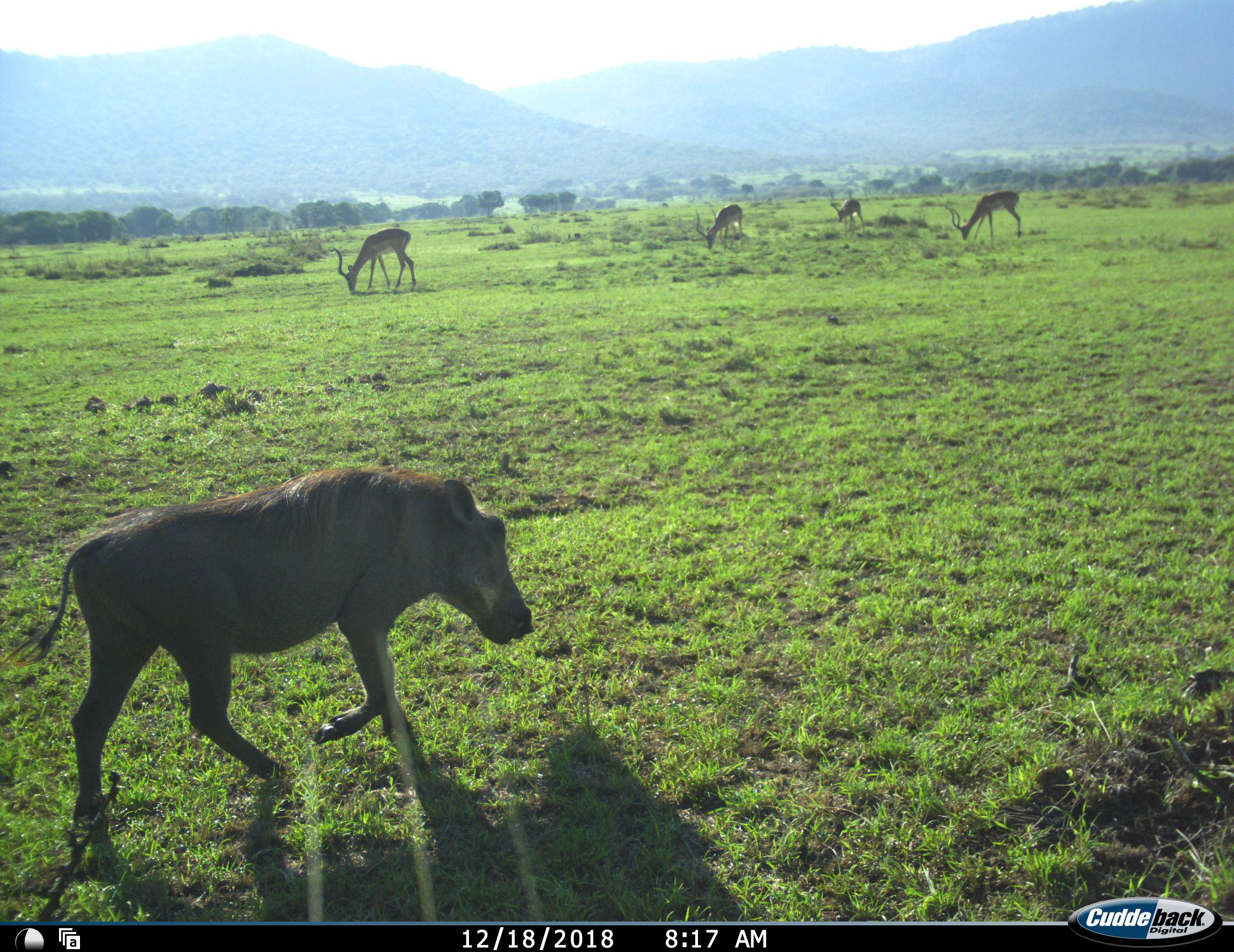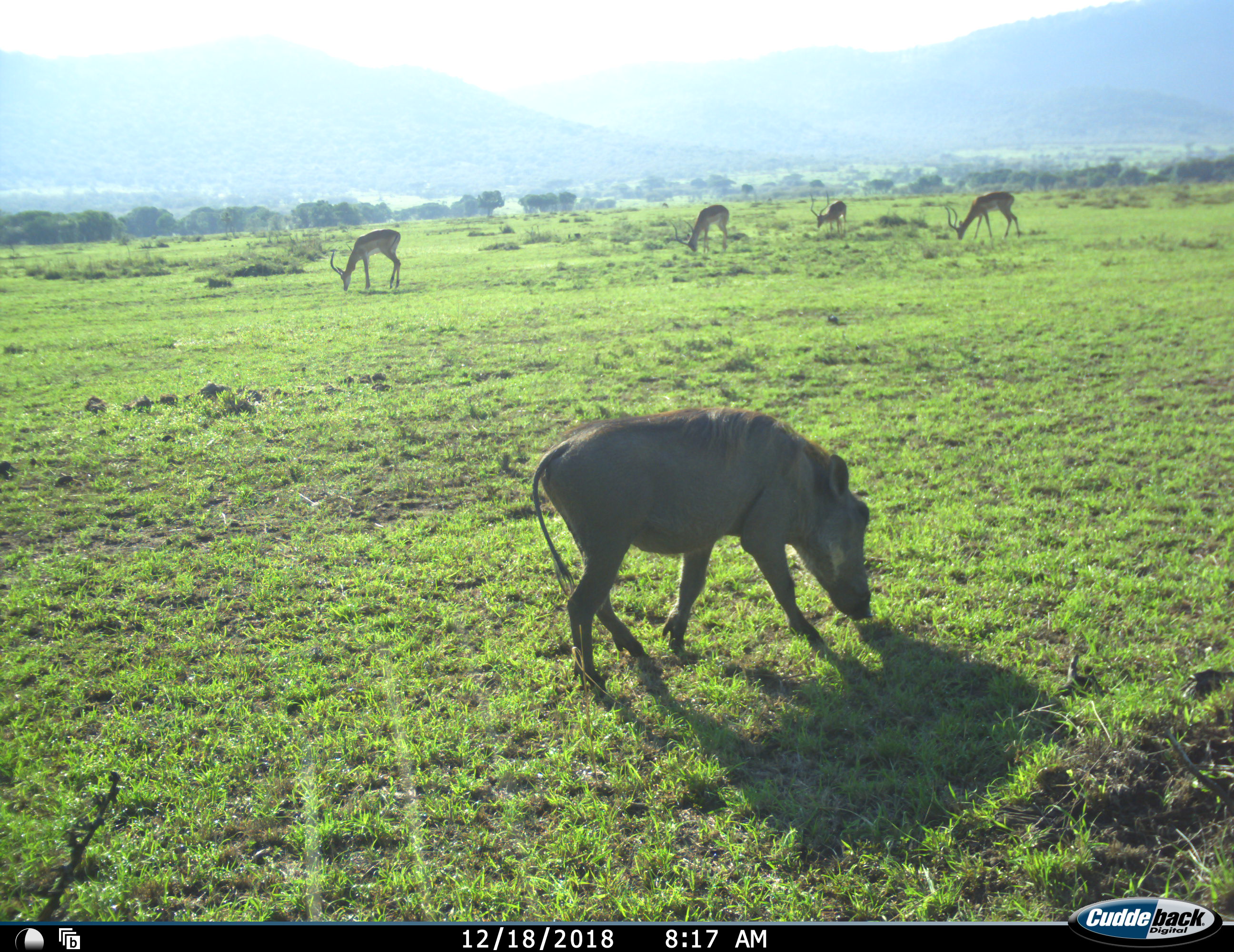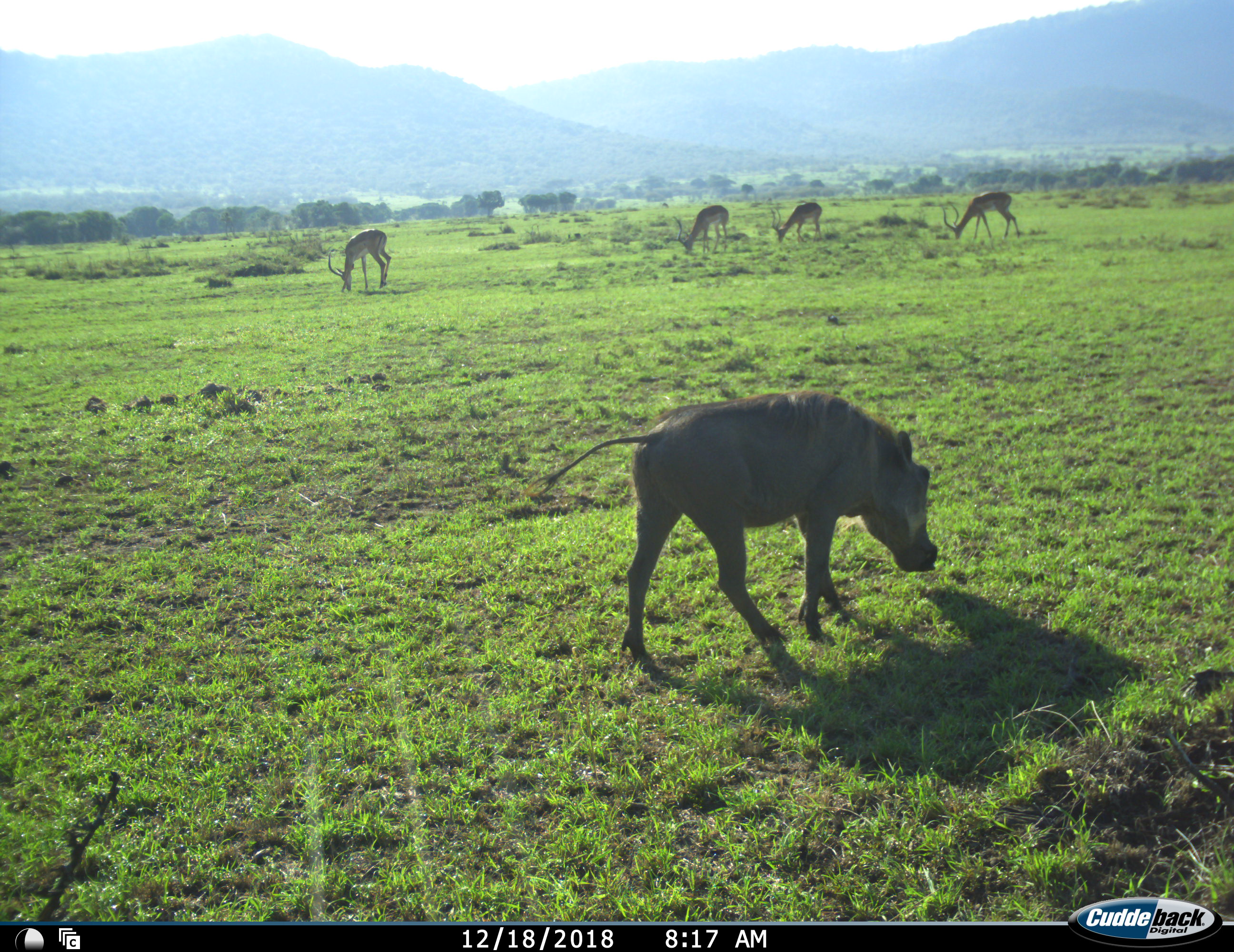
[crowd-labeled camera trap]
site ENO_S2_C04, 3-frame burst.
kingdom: Animalia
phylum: Chordata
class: Mammalia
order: Artiodactyla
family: Bovidae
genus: Aepyceros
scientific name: Aepyceros melampus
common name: impala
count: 4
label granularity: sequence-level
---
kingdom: Animalia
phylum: Chordata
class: Mammalia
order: Artiodactyla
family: Suidae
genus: Phacochoerus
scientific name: Phacochoerus africanus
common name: warthog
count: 1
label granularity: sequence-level